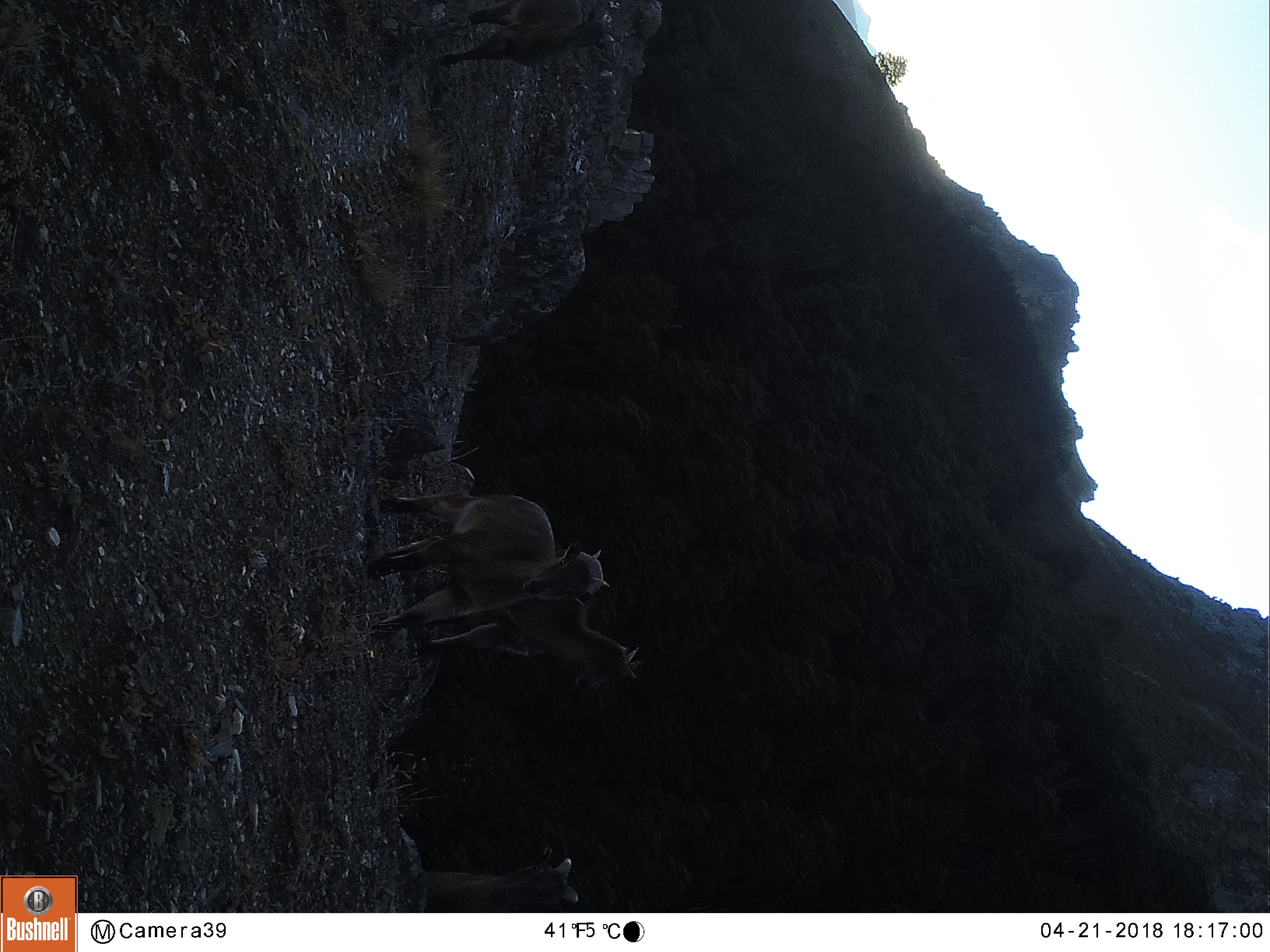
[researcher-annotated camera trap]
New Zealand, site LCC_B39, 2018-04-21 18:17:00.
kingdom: Animalia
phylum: Chordata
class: Mammalia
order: Artiodactyla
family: Bovidae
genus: Nilgiritragus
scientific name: Nilgiritragus hylocrius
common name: tahr